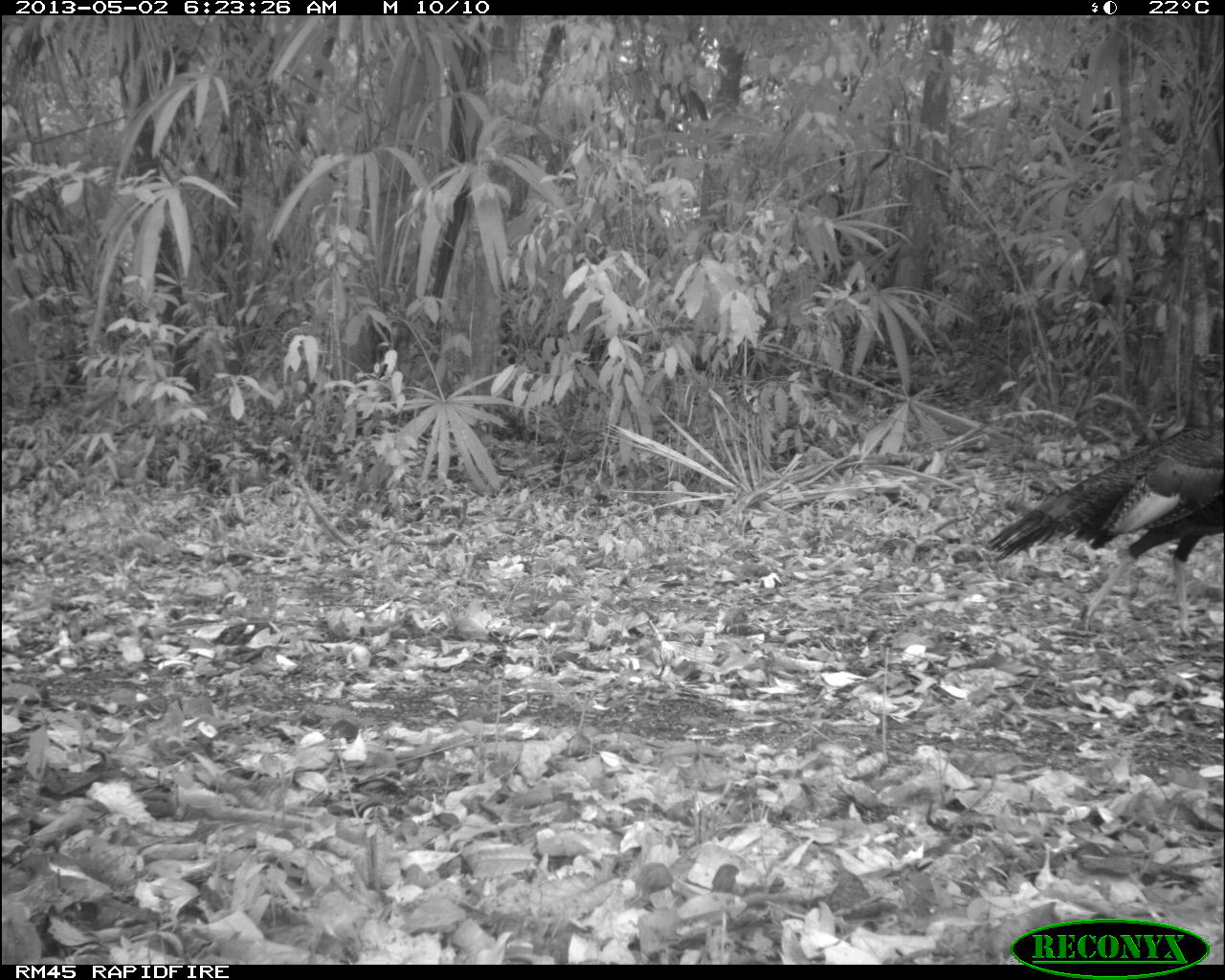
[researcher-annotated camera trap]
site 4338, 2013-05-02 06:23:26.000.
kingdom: Animalia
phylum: Chordata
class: Aves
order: Galliformes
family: Phasianidae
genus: Meleagris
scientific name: Meleagris ocellata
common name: ocellated turkey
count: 1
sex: male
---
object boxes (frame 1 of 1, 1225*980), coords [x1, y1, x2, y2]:
meleagris ocellata: [986, 409, 1225, 643]